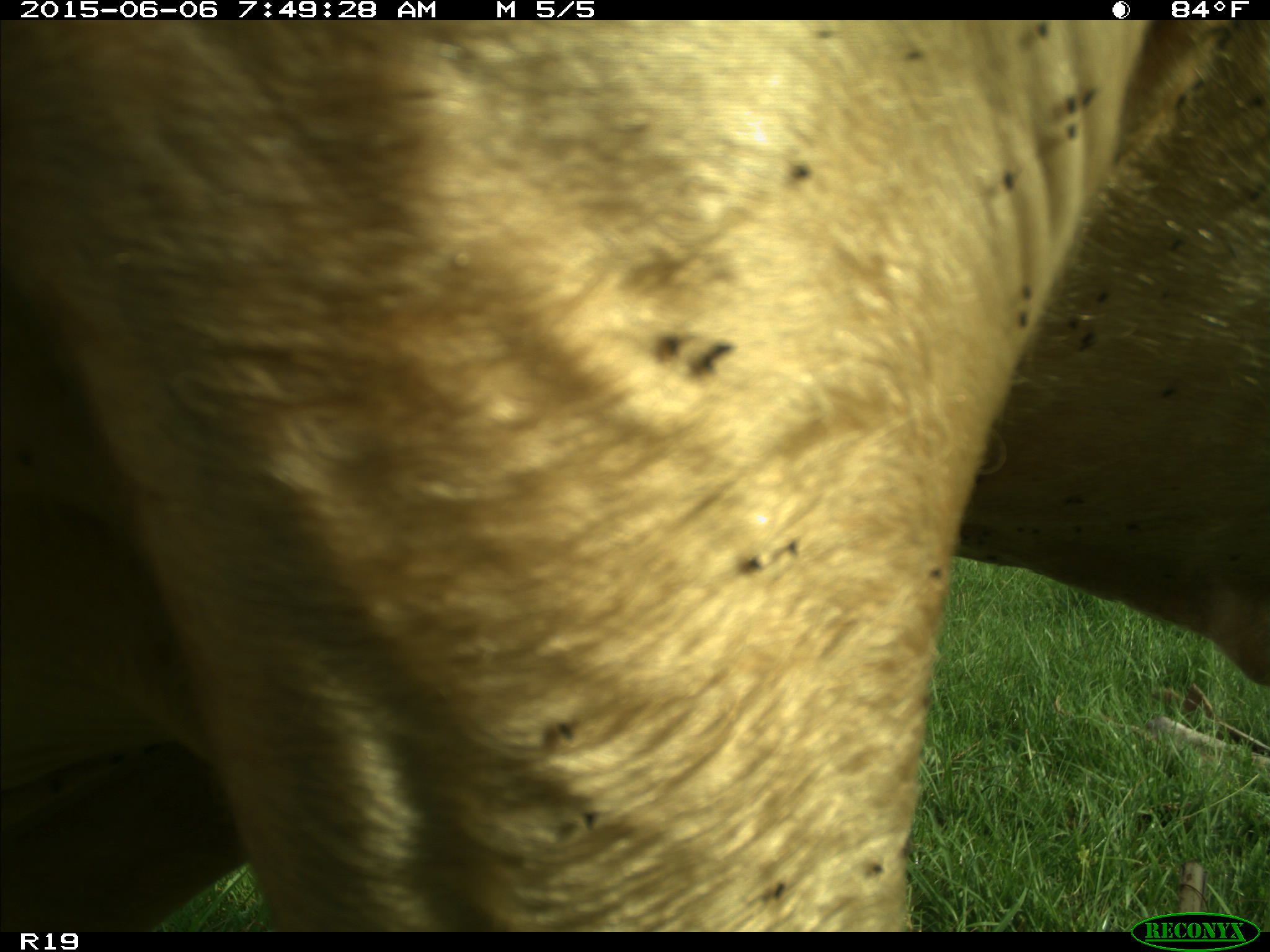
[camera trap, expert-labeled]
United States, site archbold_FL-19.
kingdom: Animalia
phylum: Chordata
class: Mammalia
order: Artiodactyla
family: Bovidae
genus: Bos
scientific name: Bos taurus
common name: domestic cow